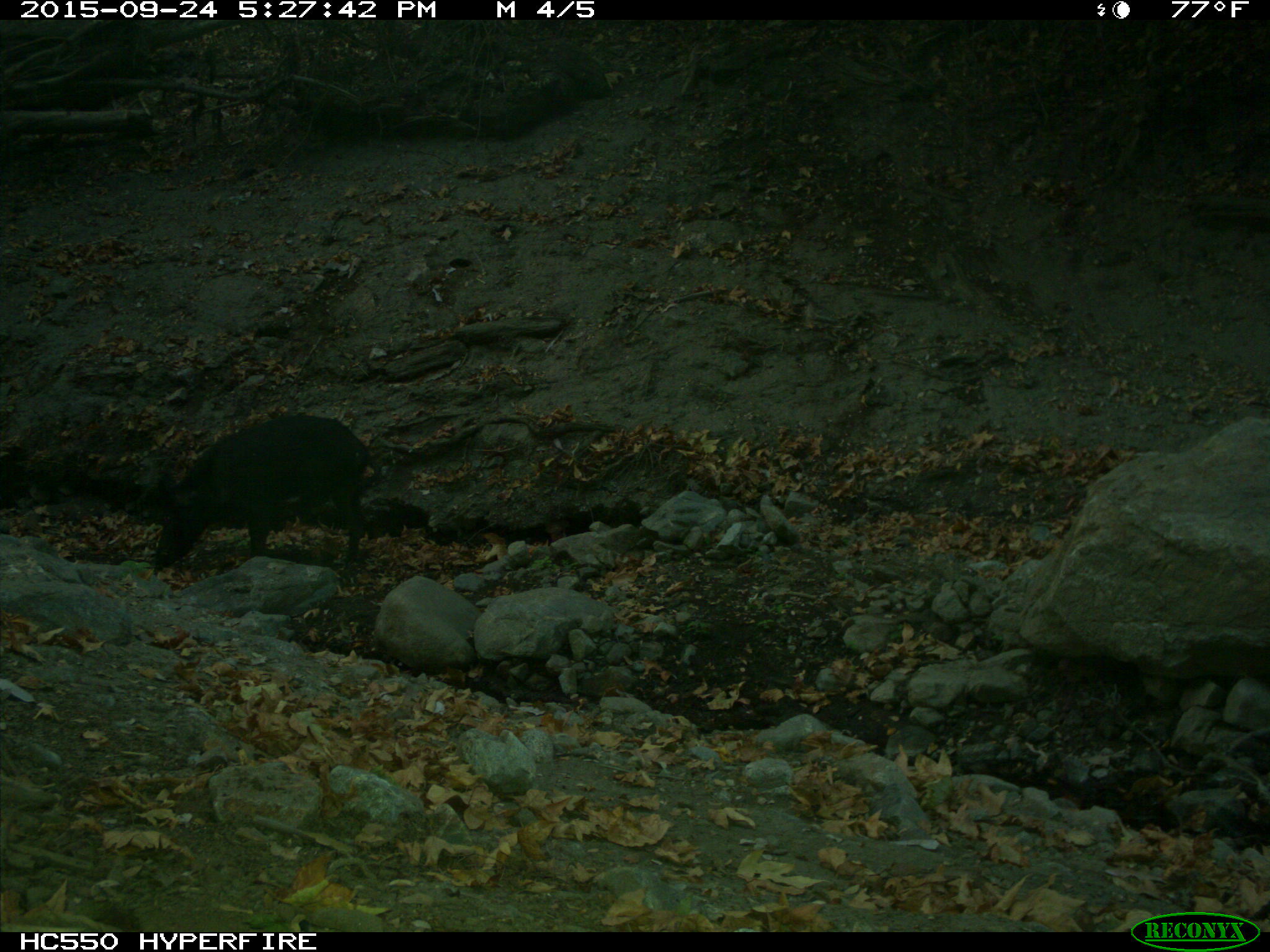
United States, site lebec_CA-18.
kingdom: Animalia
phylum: Chordata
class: Mammalia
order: Artiodactyla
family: Suidae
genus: Sus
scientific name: Sus scrofa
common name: wild boar